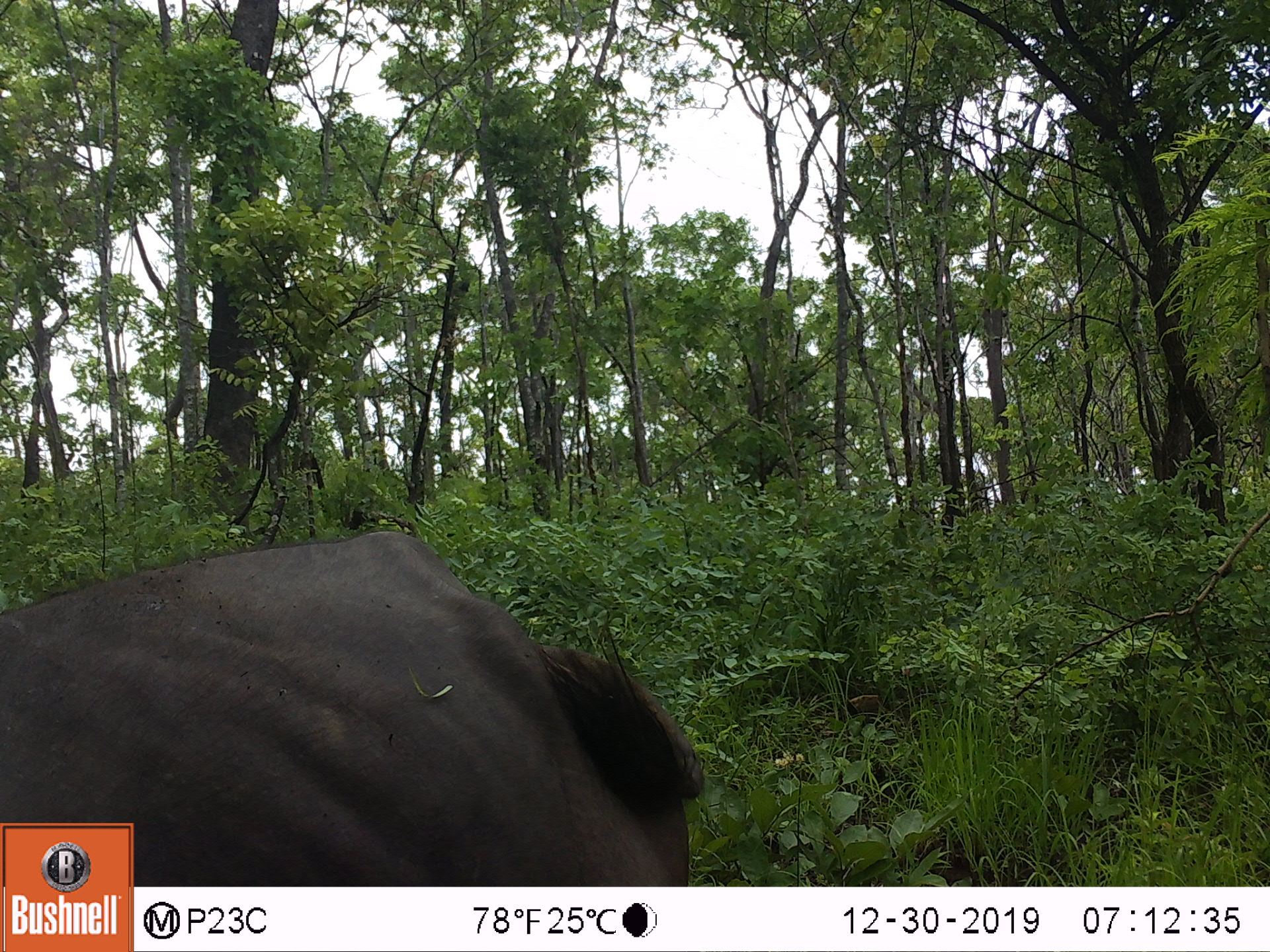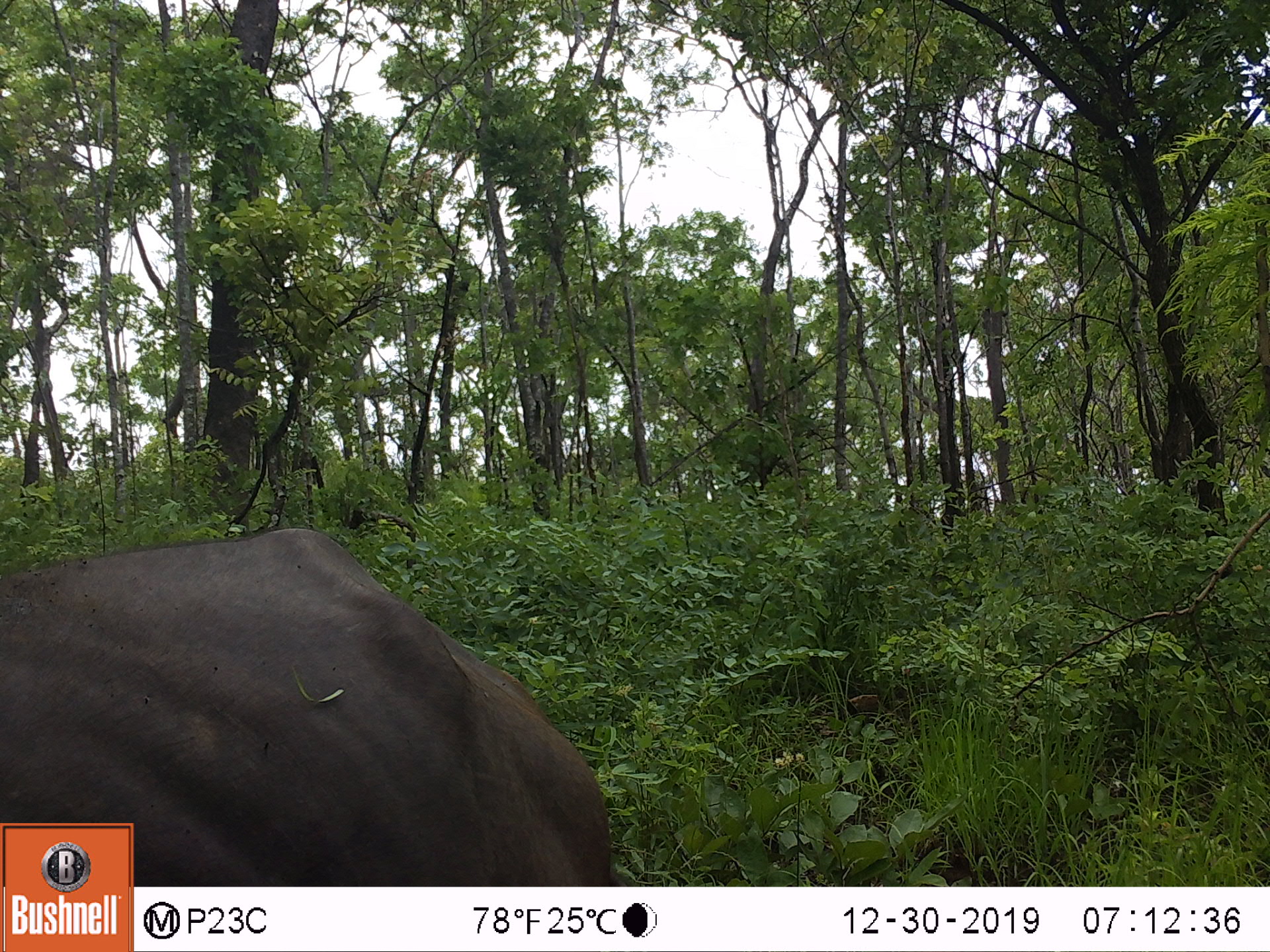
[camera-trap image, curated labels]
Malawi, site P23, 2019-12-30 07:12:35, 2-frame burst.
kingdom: Animalia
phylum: Chordata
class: Mammalia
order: Artiodactyla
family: Bovidae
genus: Syncerus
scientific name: Syncerus caffer caffer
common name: cape buffalo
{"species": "cape buffalo (Syncerus caffer caffer)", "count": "1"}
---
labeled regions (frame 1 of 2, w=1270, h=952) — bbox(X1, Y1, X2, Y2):
cape buffalo: bbox(142, 516, 723, 882)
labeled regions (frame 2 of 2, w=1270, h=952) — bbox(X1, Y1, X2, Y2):
cape buffalo: bbox(140, 521, 636, 880)